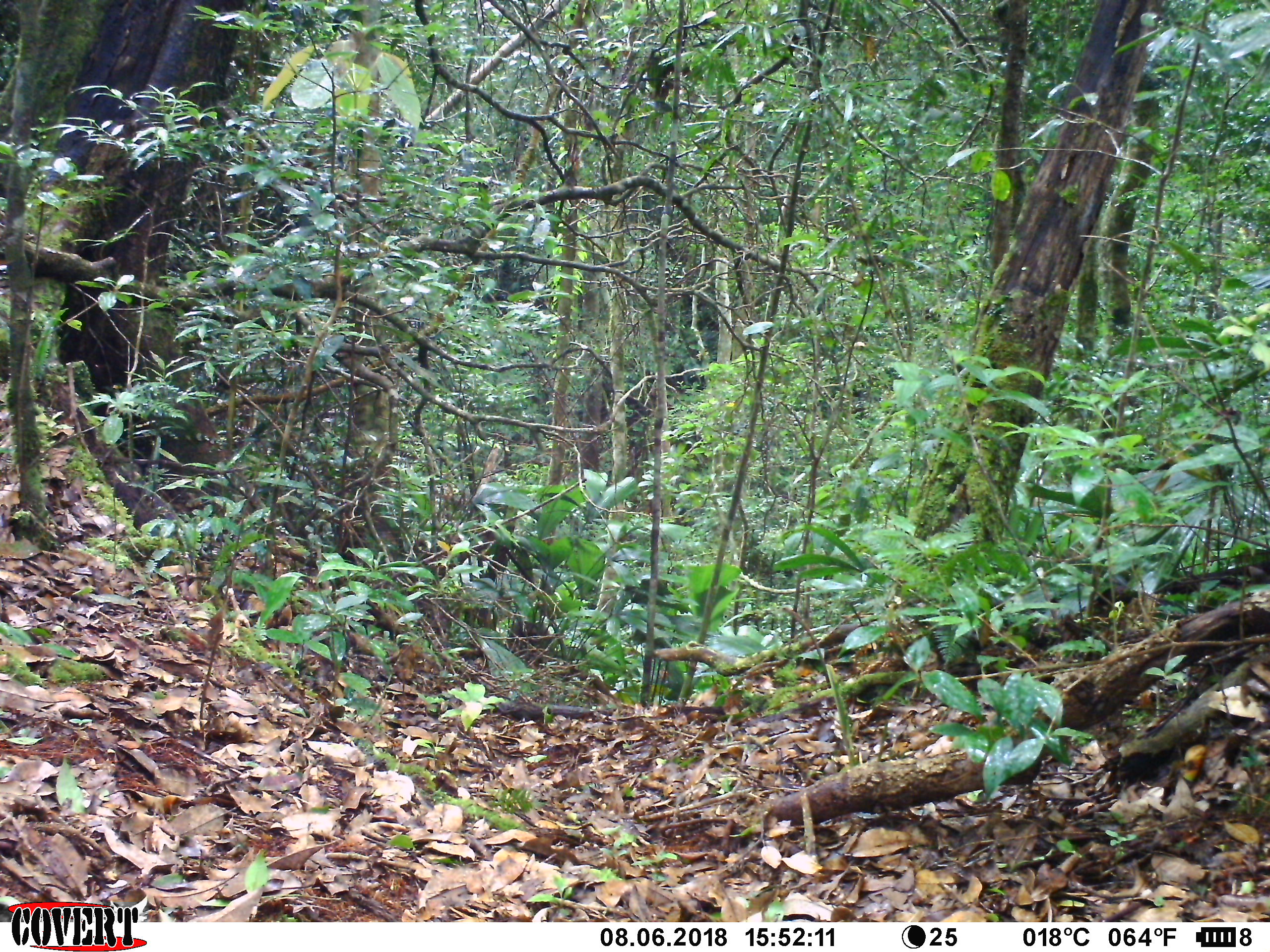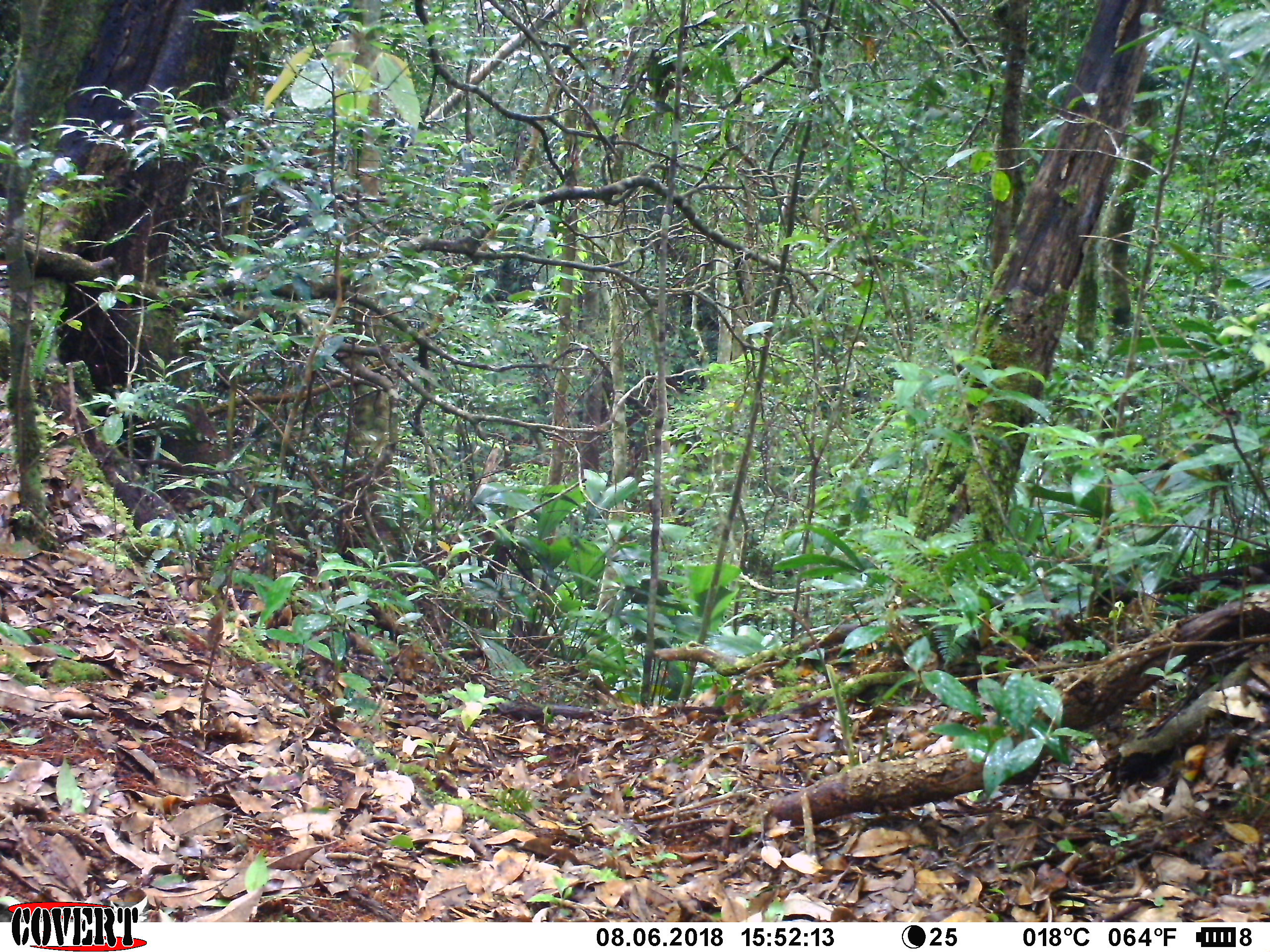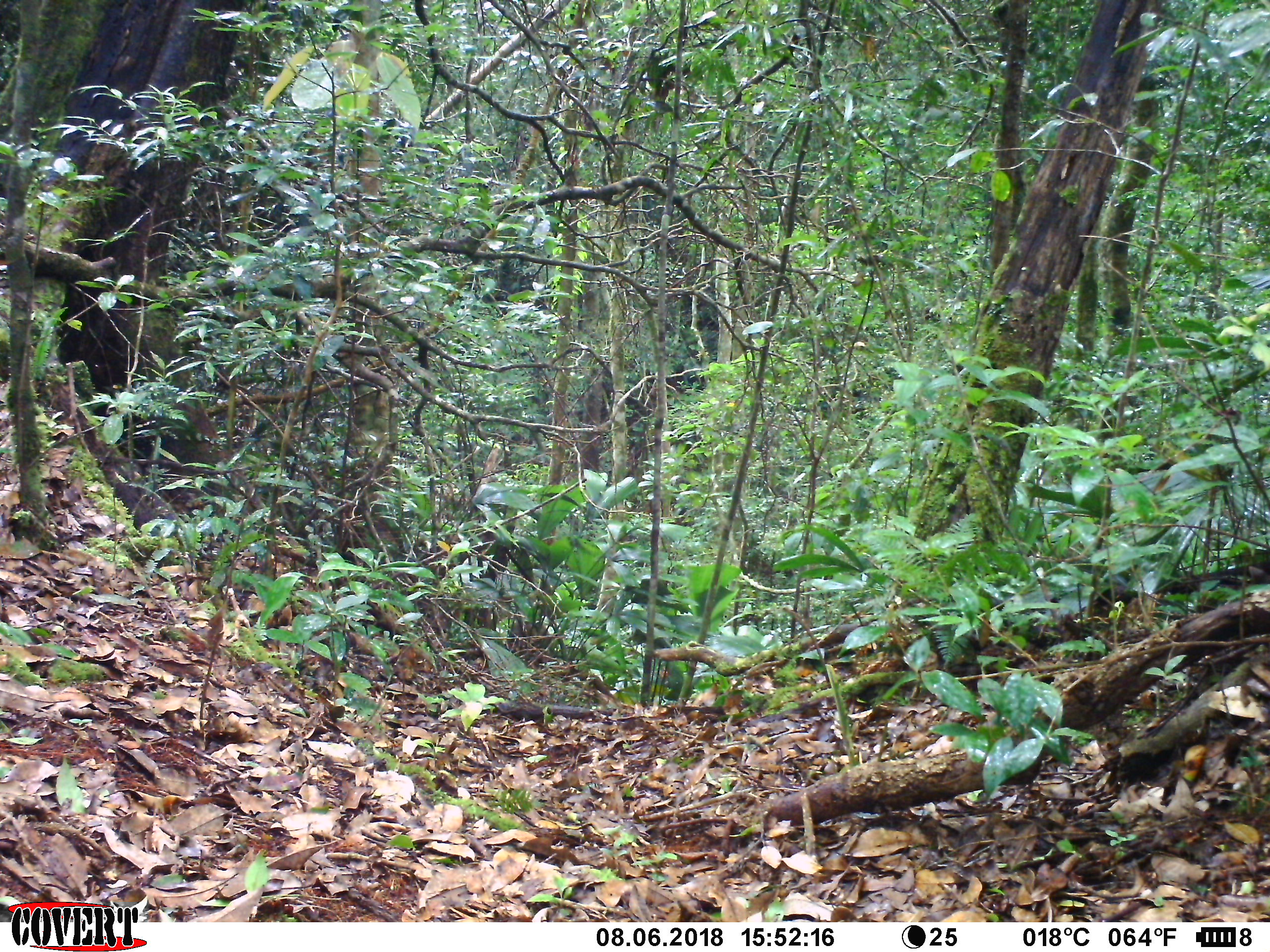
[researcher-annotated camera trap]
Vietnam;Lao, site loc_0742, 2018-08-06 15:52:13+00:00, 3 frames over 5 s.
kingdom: Animalia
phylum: Chordata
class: Mammalia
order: Primates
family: Cercopithecidae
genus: Macaca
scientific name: Macaca arctoides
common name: stump-tailed macaque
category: stump tailed macaque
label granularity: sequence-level